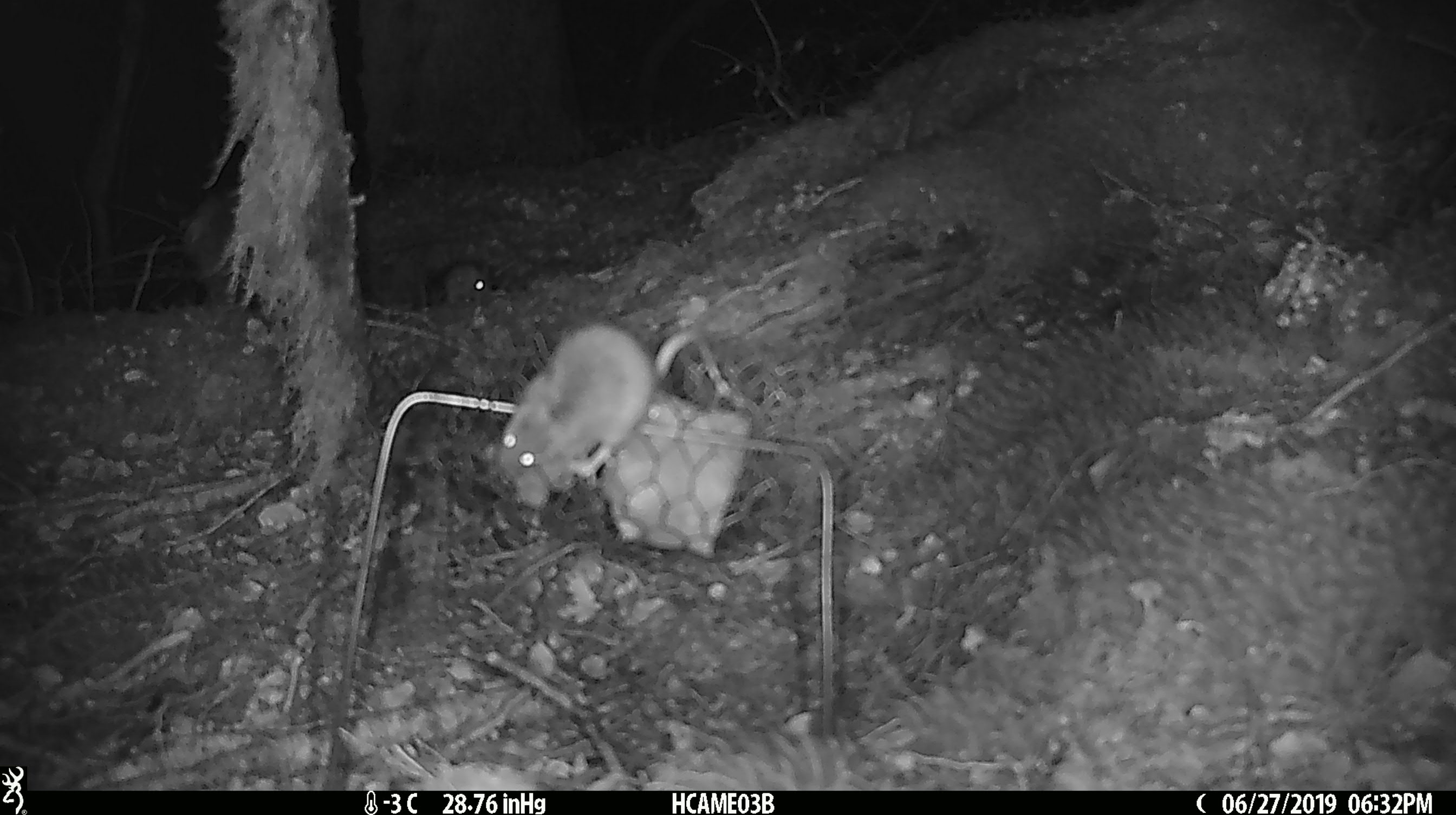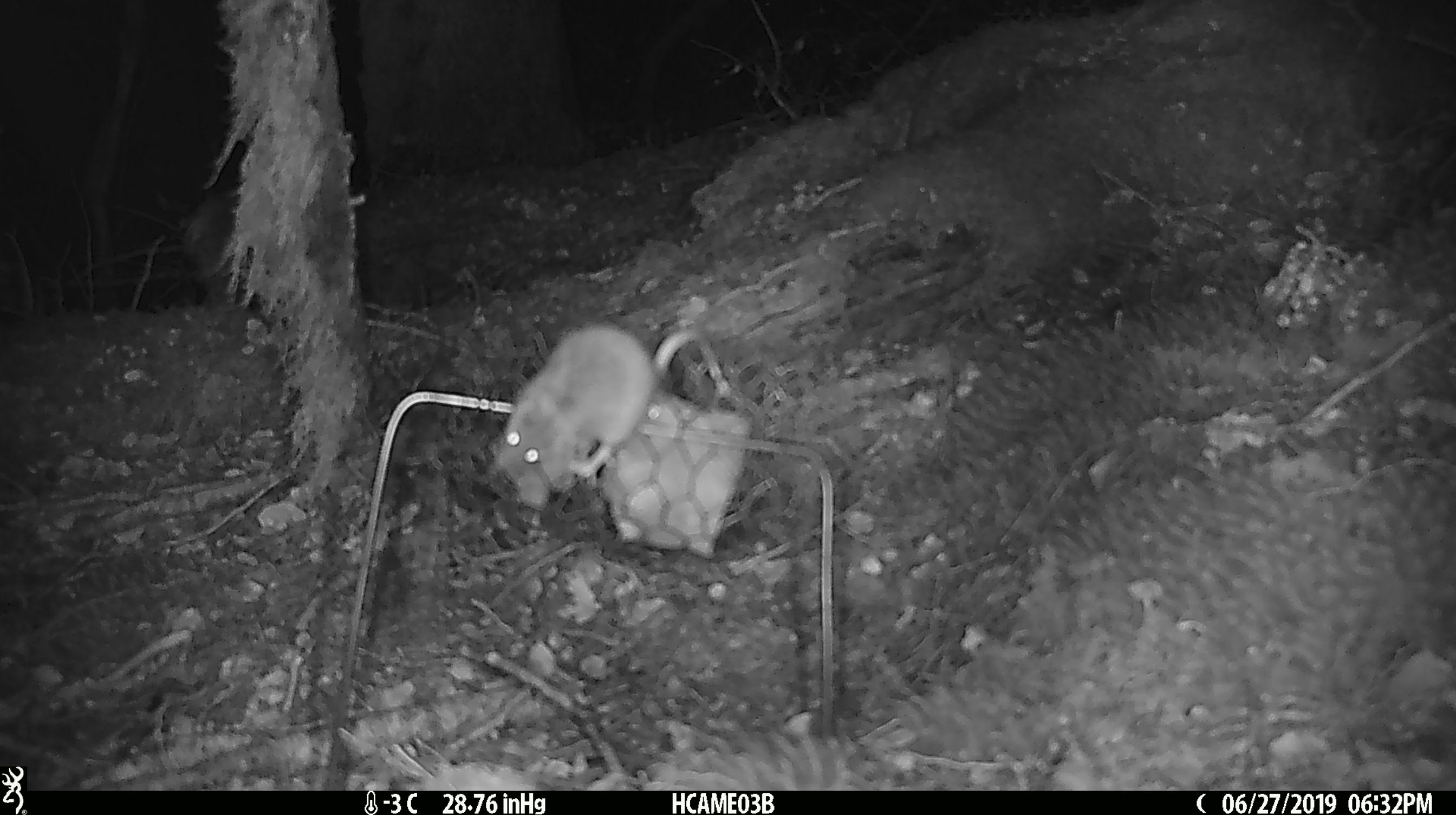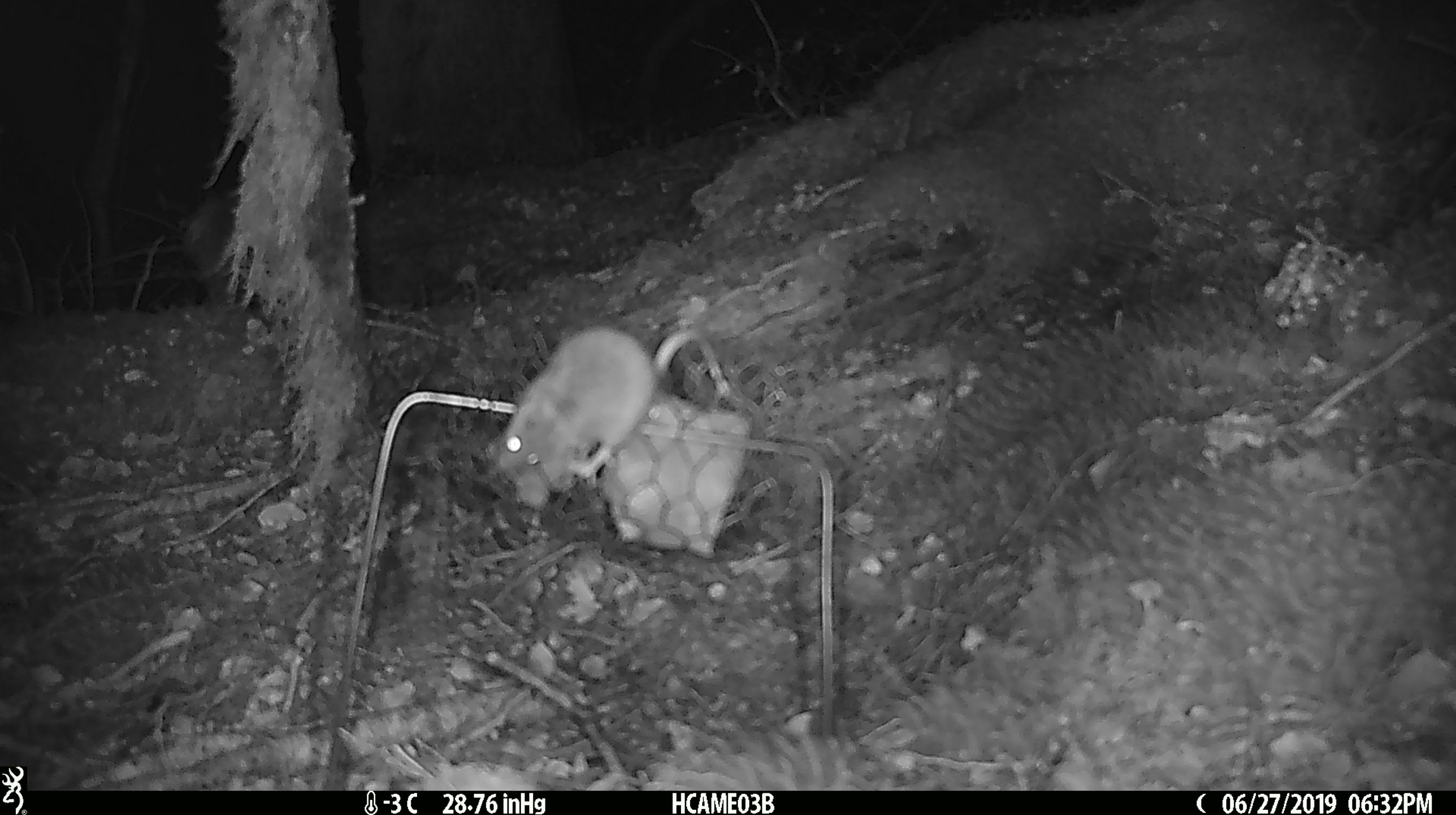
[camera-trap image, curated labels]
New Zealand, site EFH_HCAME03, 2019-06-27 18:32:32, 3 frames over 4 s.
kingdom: Animalia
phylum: Chordata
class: Mammalia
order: Rodentia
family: Muridae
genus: Mus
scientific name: Mus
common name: mouse